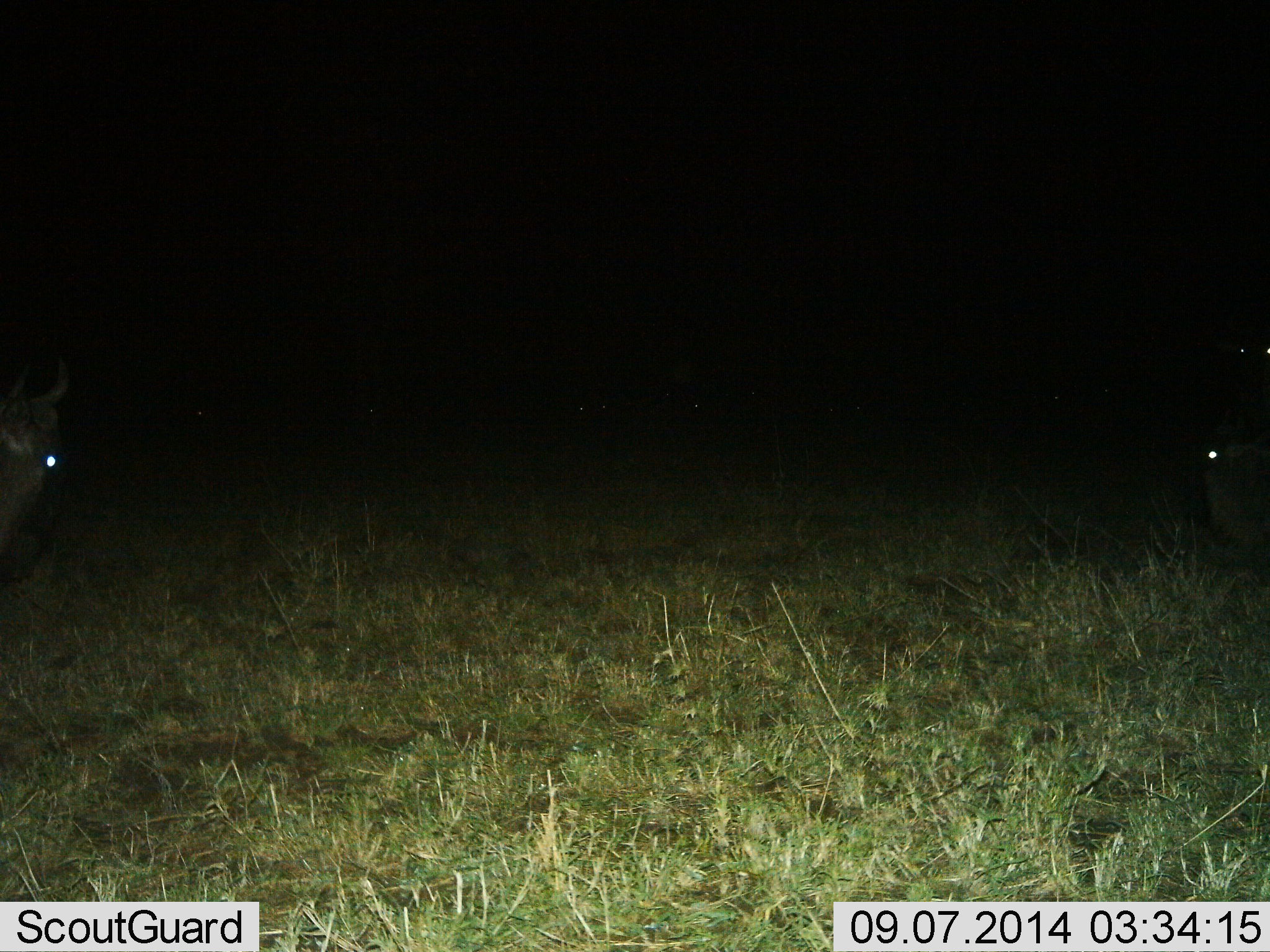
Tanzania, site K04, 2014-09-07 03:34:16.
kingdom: Animalia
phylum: Chordata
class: Mammalia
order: Artiodactyla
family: Bovidae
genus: Connochaetes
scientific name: Connochaetes taurinus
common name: blue wildebeest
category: wildebeest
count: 3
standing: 60%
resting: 10%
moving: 20%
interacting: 0%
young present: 0%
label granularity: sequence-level